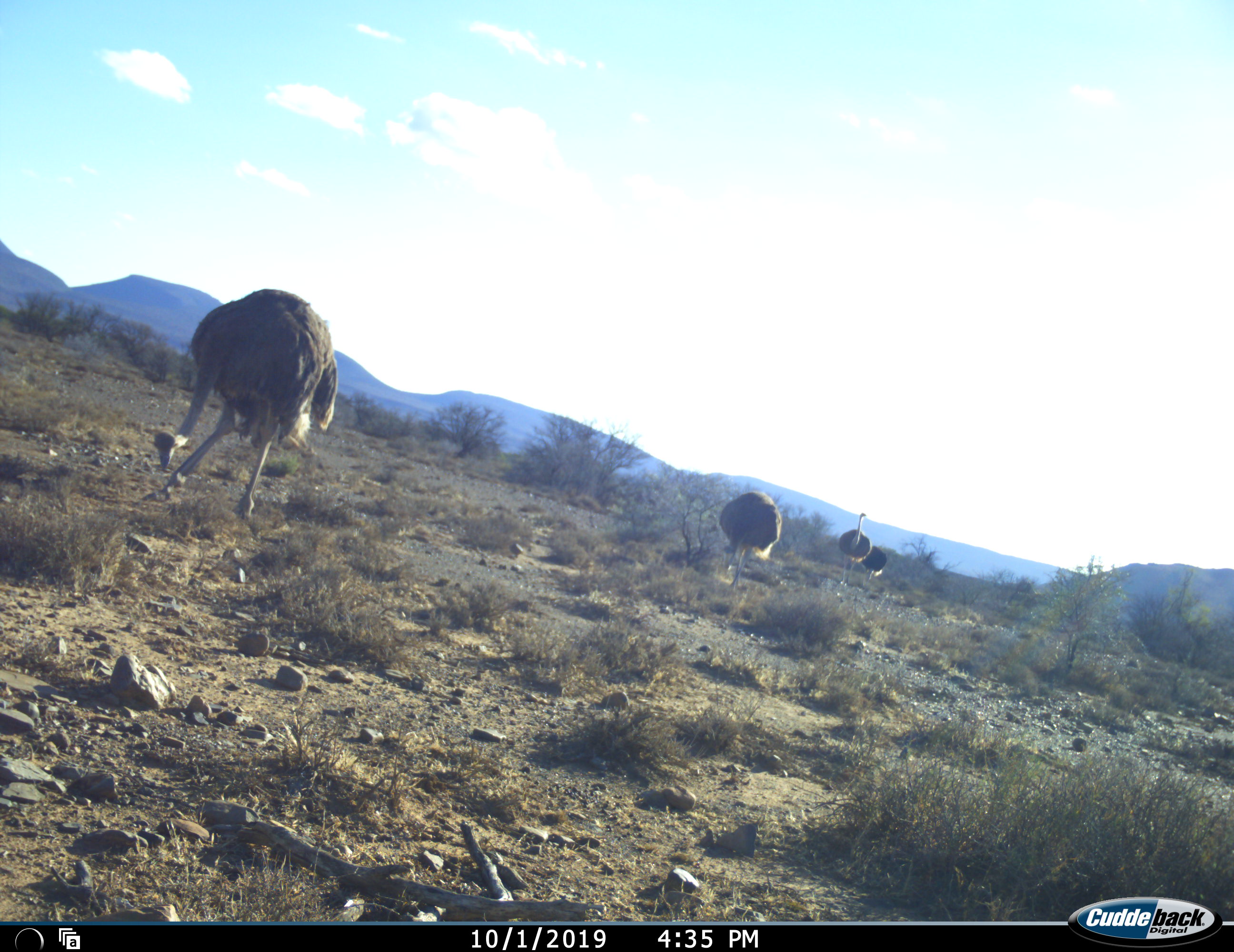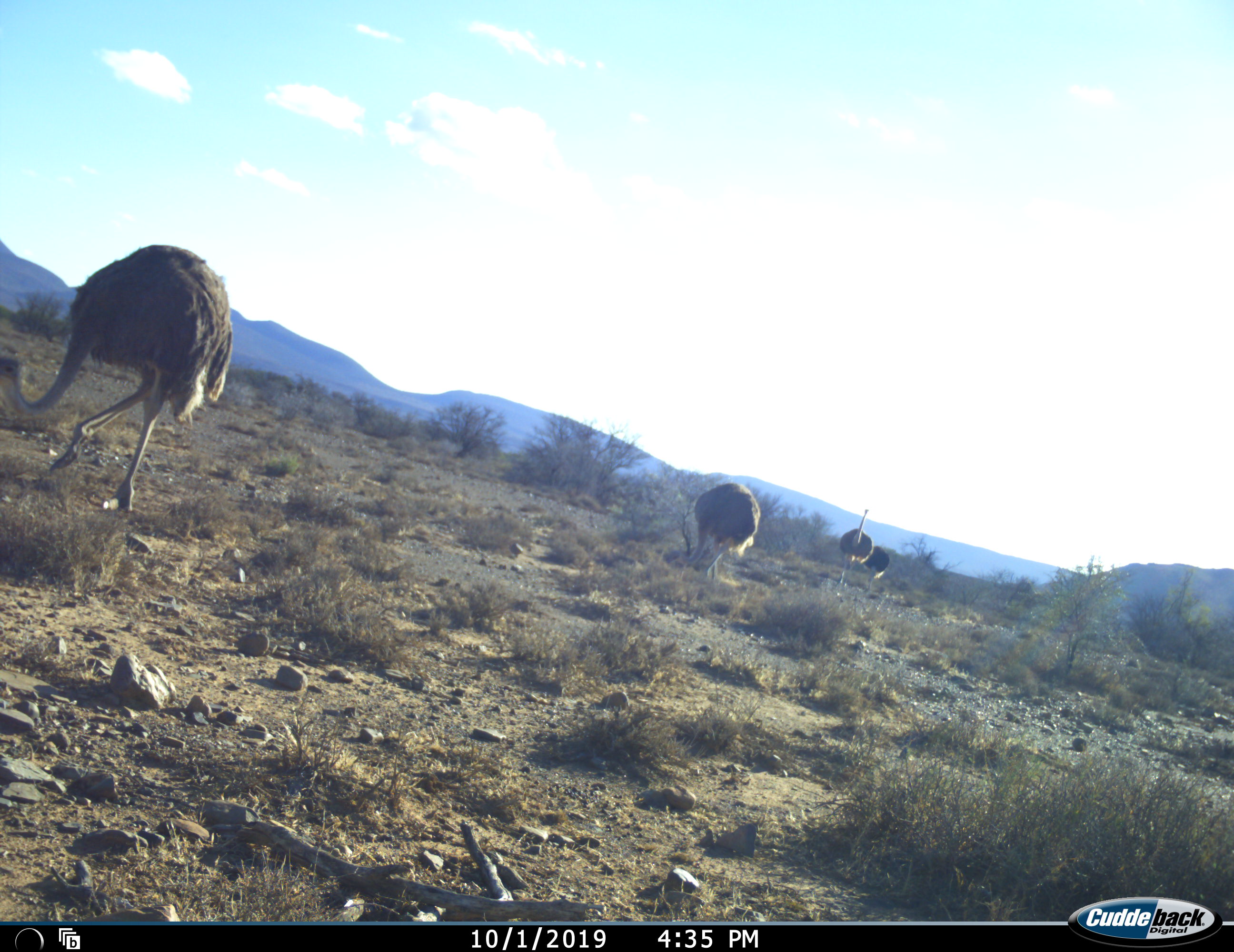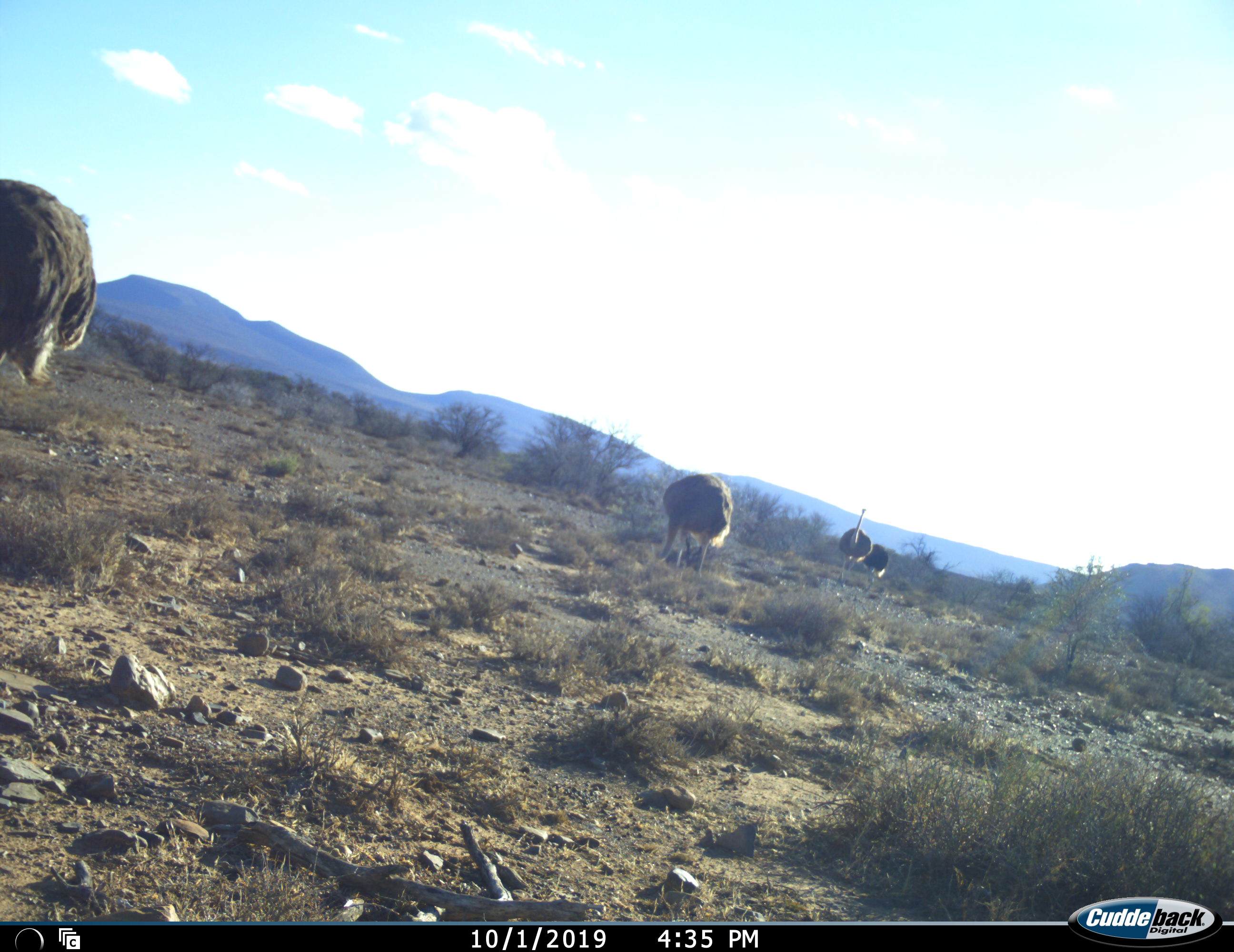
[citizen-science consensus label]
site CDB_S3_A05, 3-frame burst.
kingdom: Animalia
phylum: Chordata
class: Aves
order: Struthioniformes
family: Struthionidae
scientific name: Struthionidae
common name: ostrich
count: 4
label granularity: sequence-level